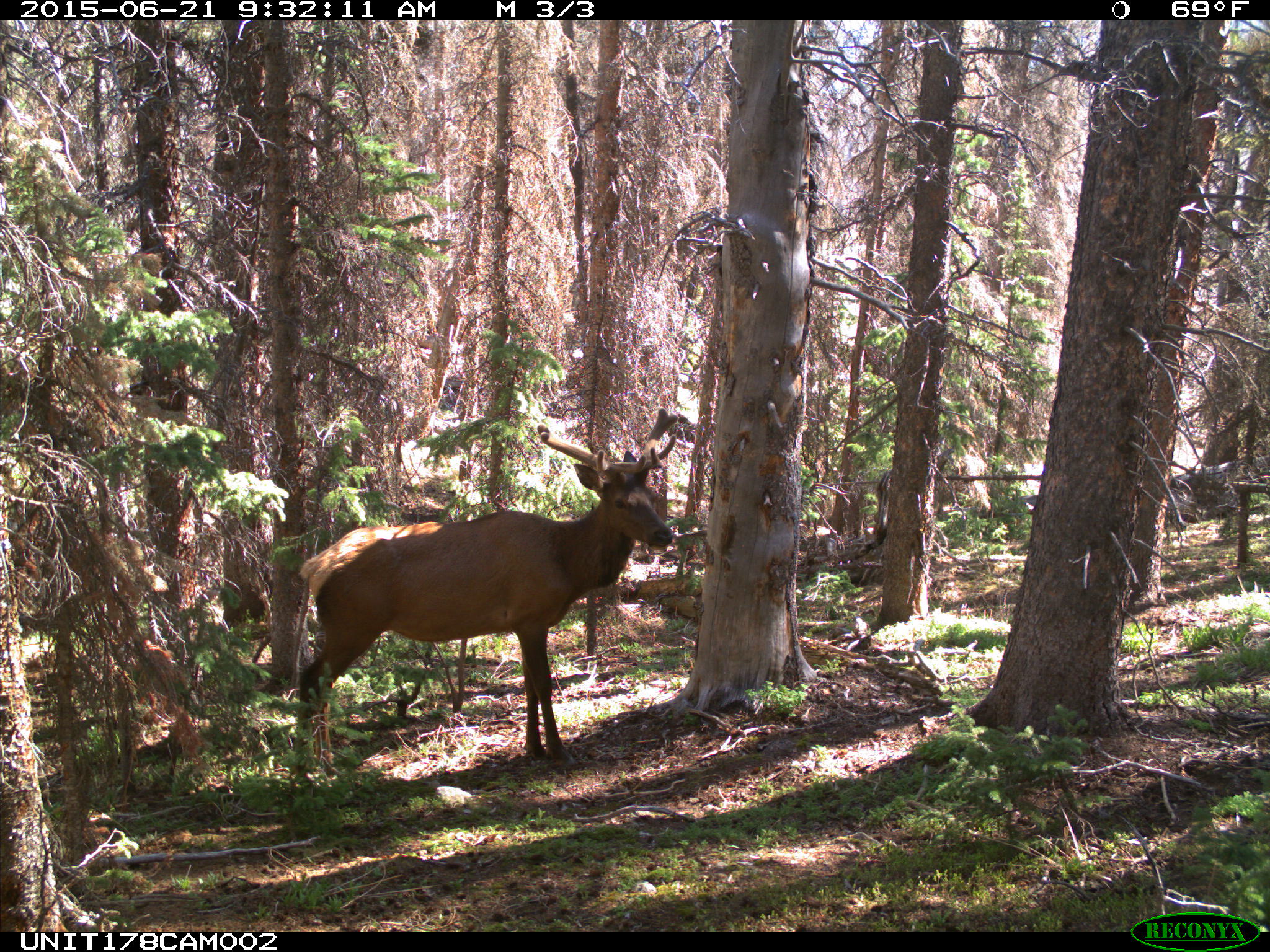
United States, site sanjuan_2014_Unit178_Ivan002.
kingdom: Animalia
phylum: Chordata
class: Mammalia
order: Artiodactyla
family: Cervidae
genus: Cervus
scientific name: Cervus elaphus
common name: red deer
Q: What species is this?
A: Cervus elaphus (red deer).